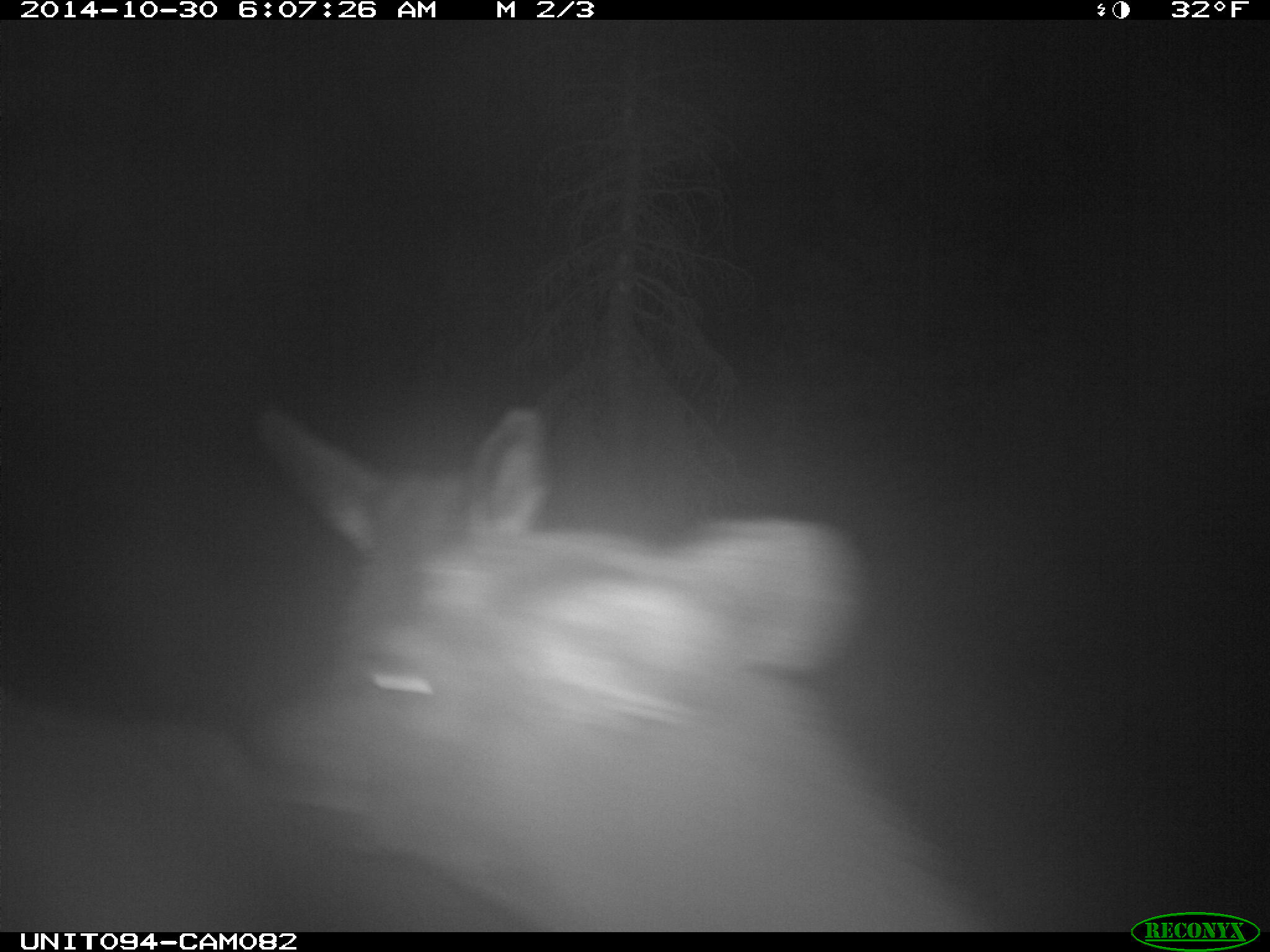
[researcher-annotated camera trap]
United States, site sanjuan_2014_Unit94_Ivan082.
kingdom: Animalia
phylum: Chordata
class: Mammalia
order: Artiodactyla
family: Cervidae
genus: Cervus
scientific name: Cervus elaphus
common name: red deer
Cervus elaphus (red deer).